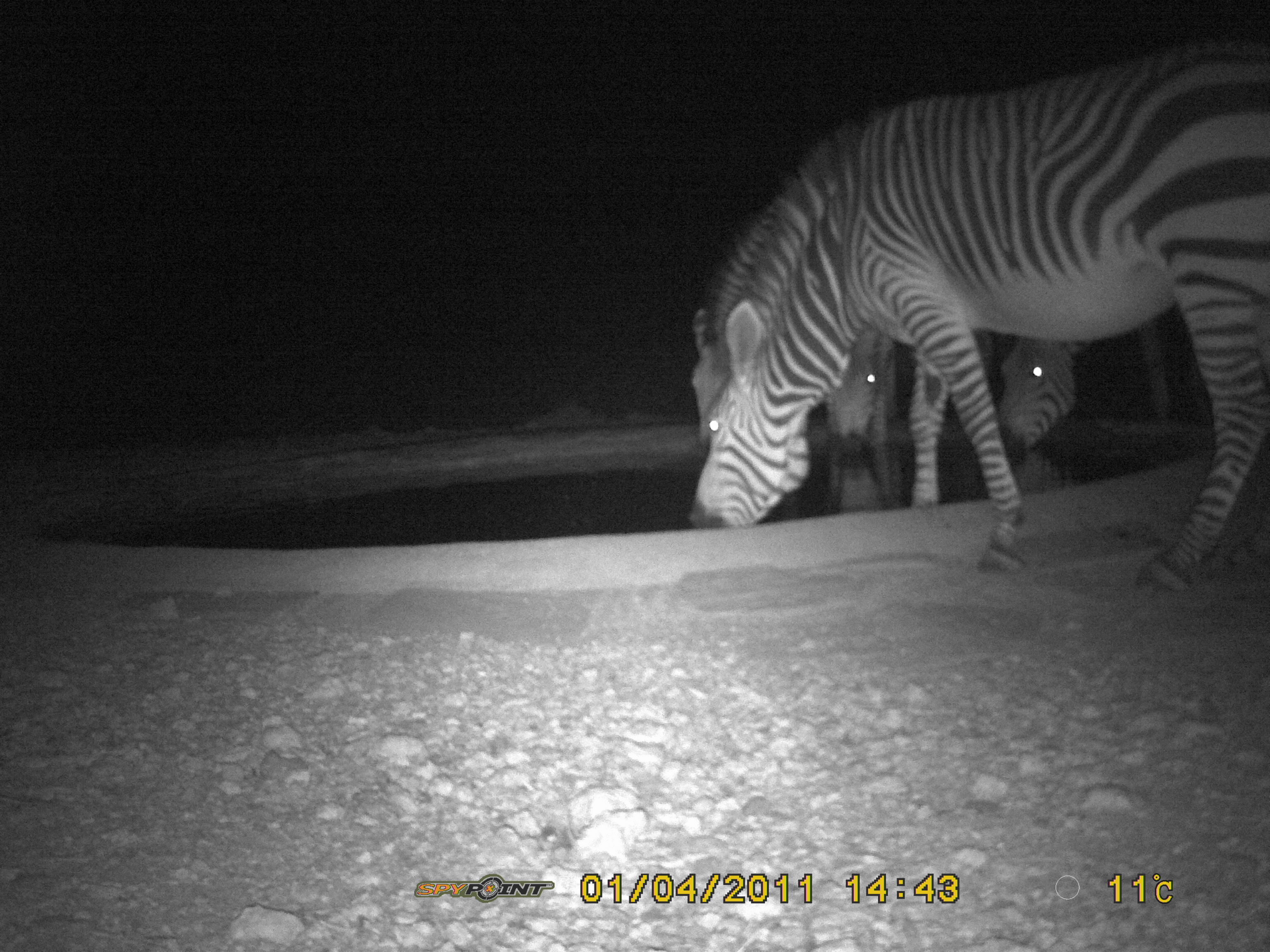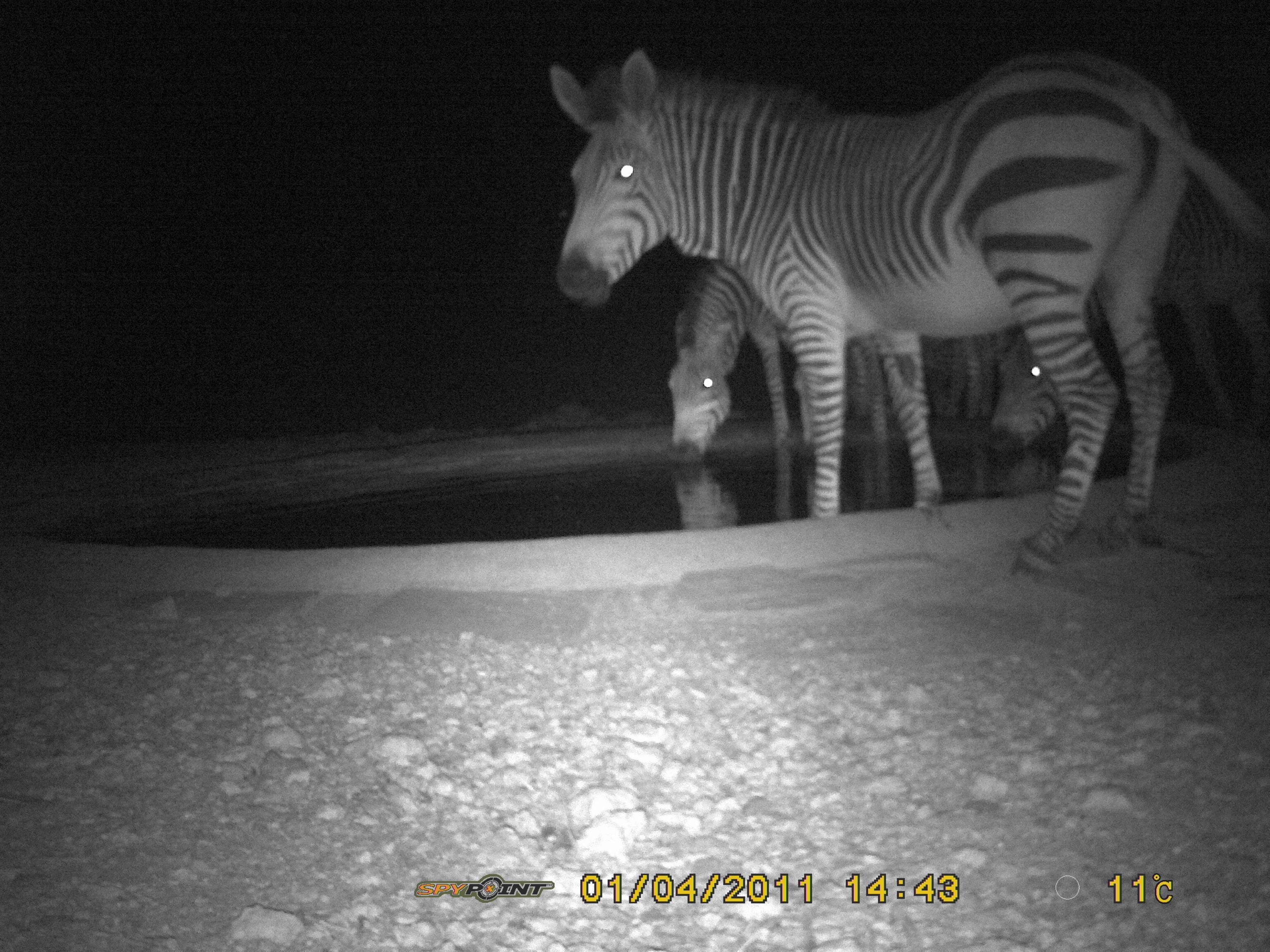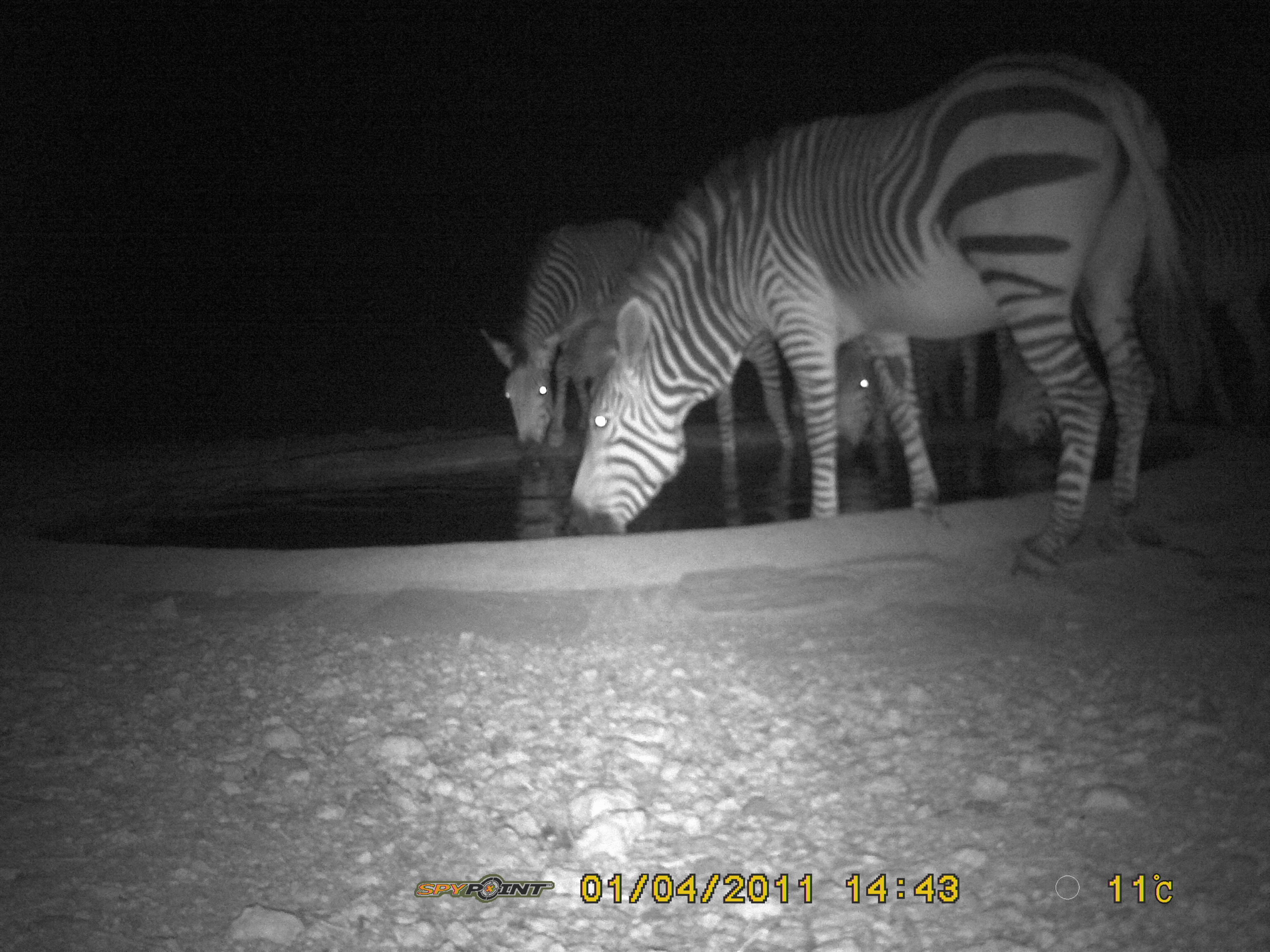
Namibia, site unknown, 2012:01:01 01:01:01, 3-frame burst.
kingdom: Animalia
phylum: Chordata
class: Mammalia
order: Perissodactyla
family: Equidae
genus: Equus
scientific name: Equus zebra hartmannae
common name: hartmann's mountain zebra